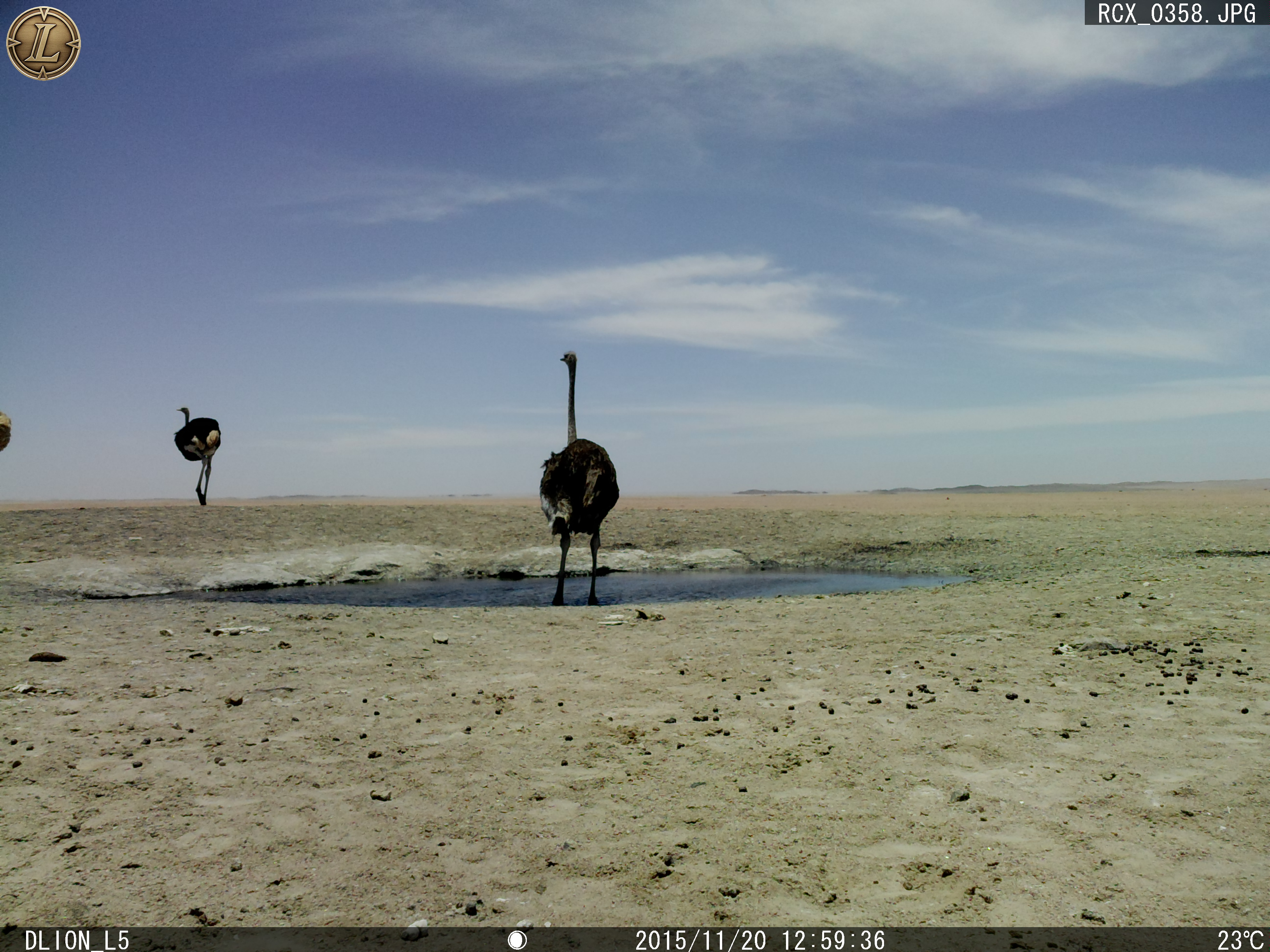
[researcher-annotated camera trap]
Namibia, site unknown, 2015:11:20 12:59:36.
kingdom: Animalia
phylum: Chordata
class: Aves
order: Struthioniformes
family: Struthionidae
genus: Struthio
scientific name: Struthio camelus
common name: common ostrich